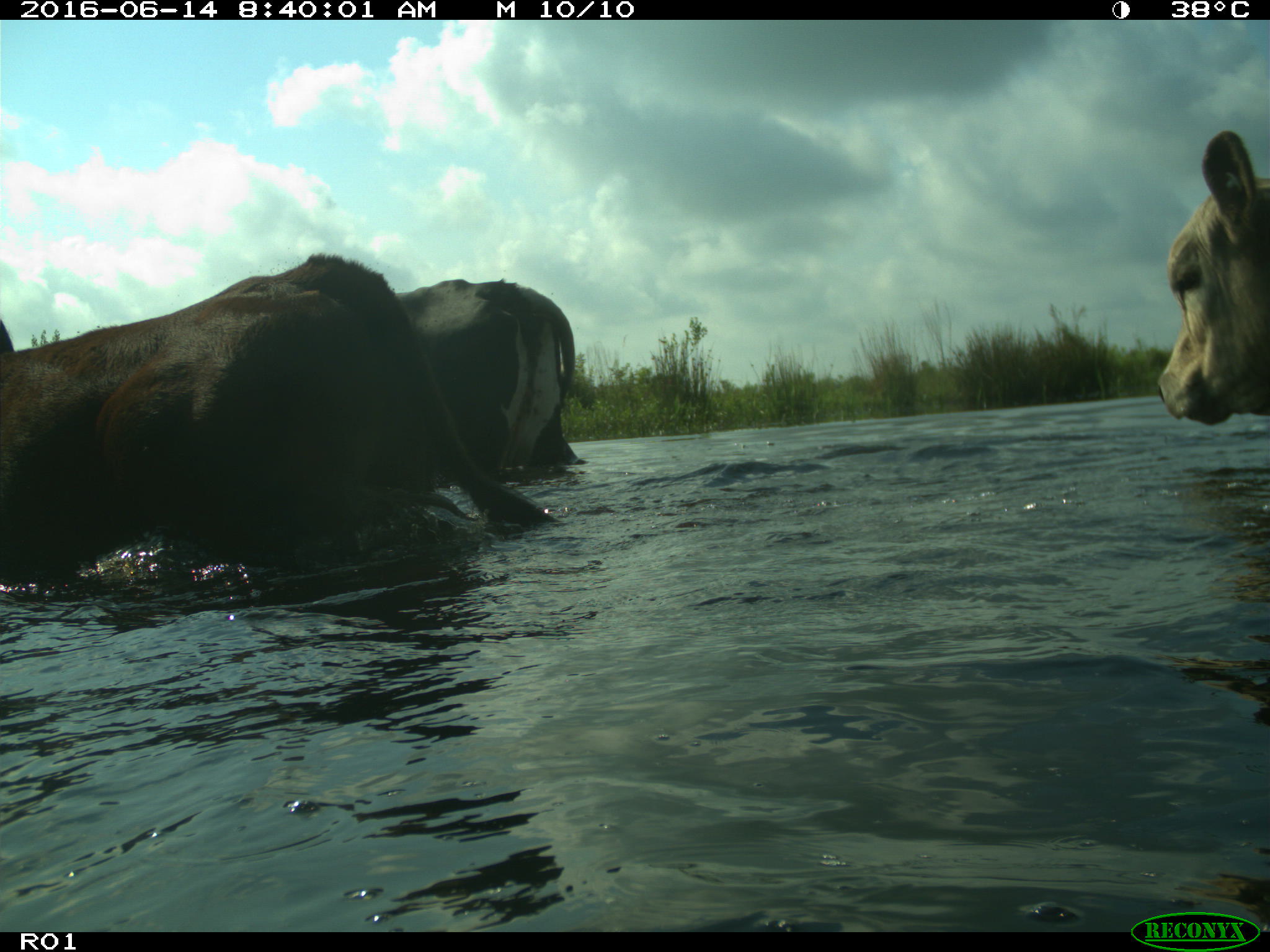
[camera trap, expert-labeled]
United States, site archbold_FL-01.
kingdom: Animalia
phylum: Chordata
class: Mammalia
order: Artiodactyla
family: Bovidae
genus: Bos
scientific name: Bos taurus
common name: domestic cow